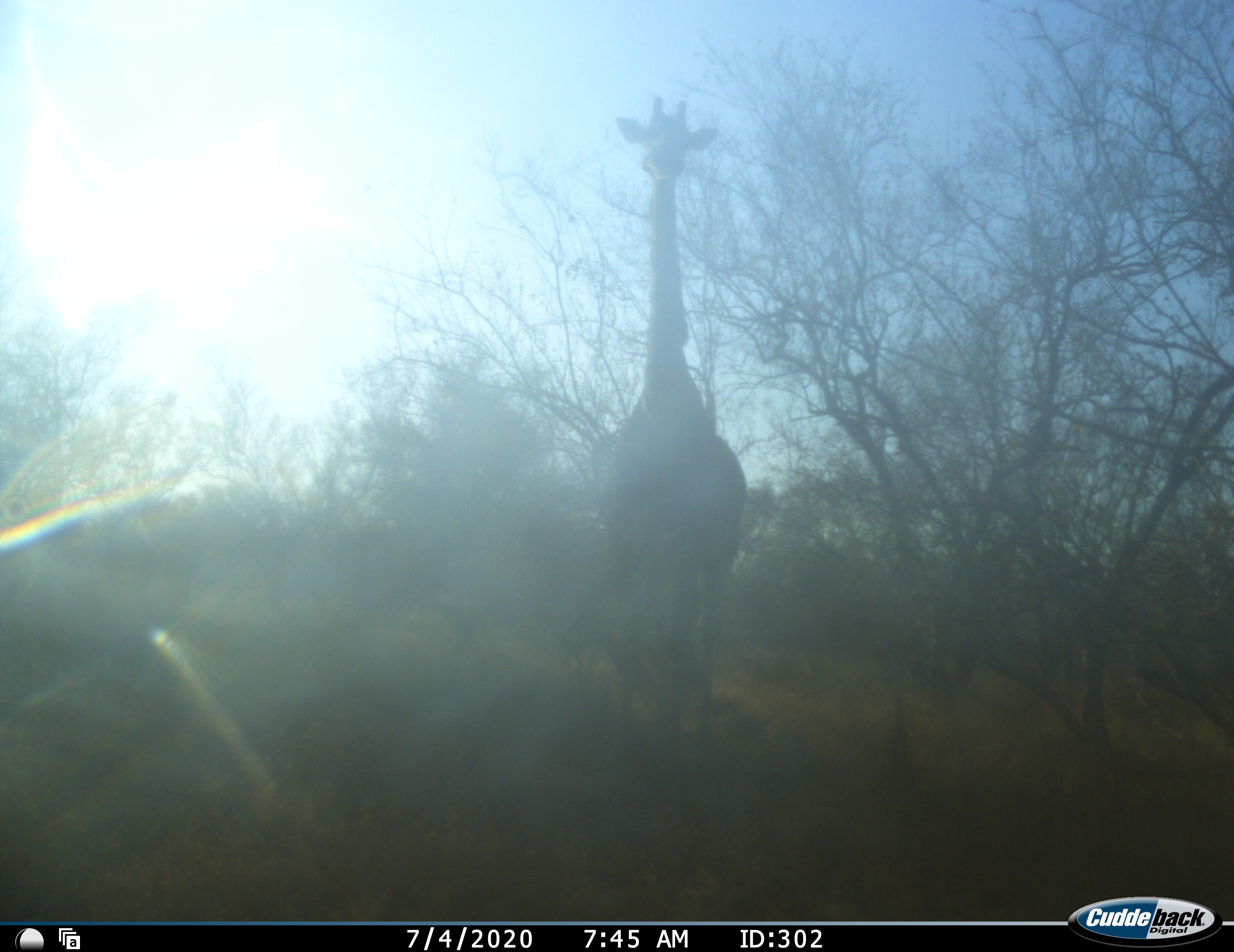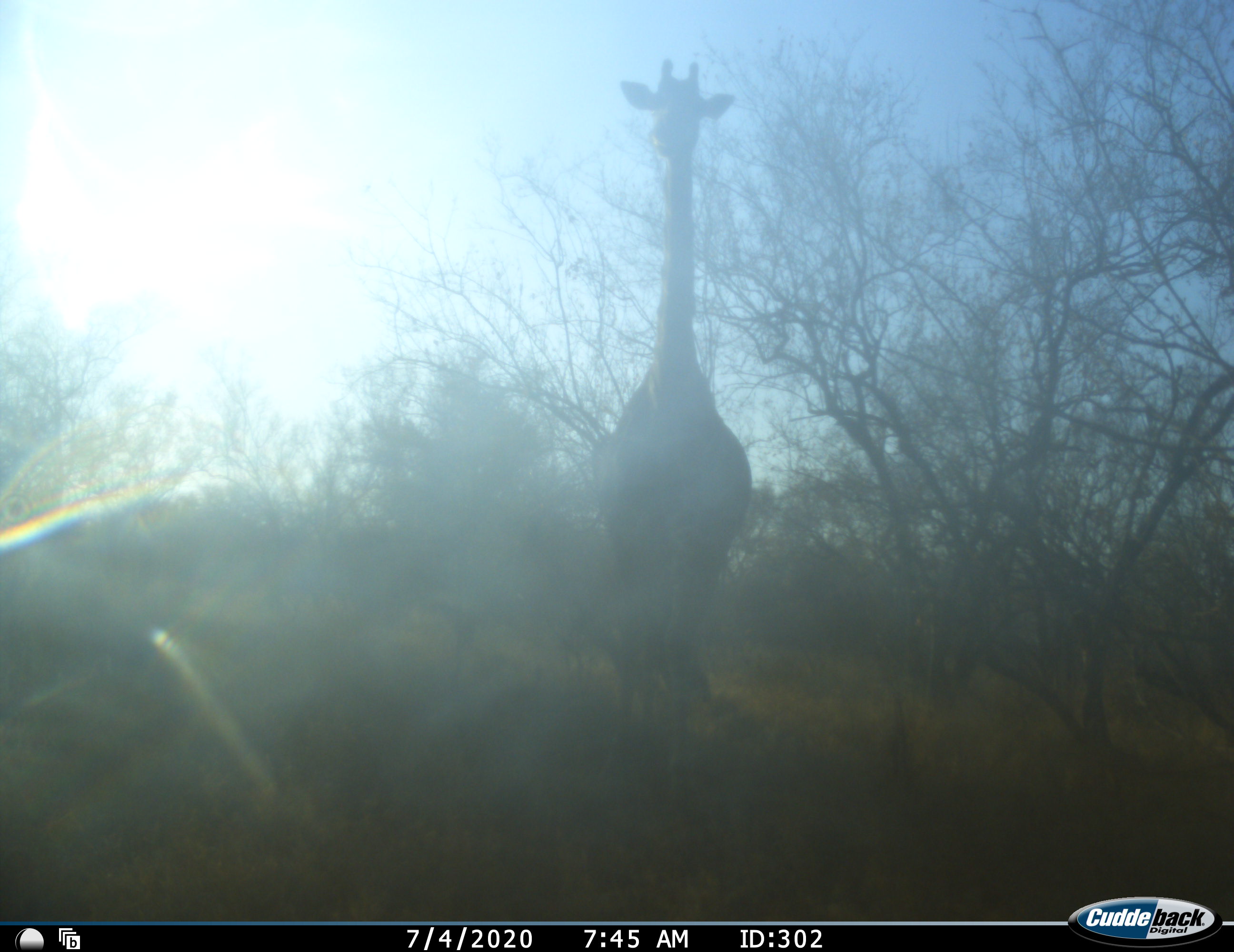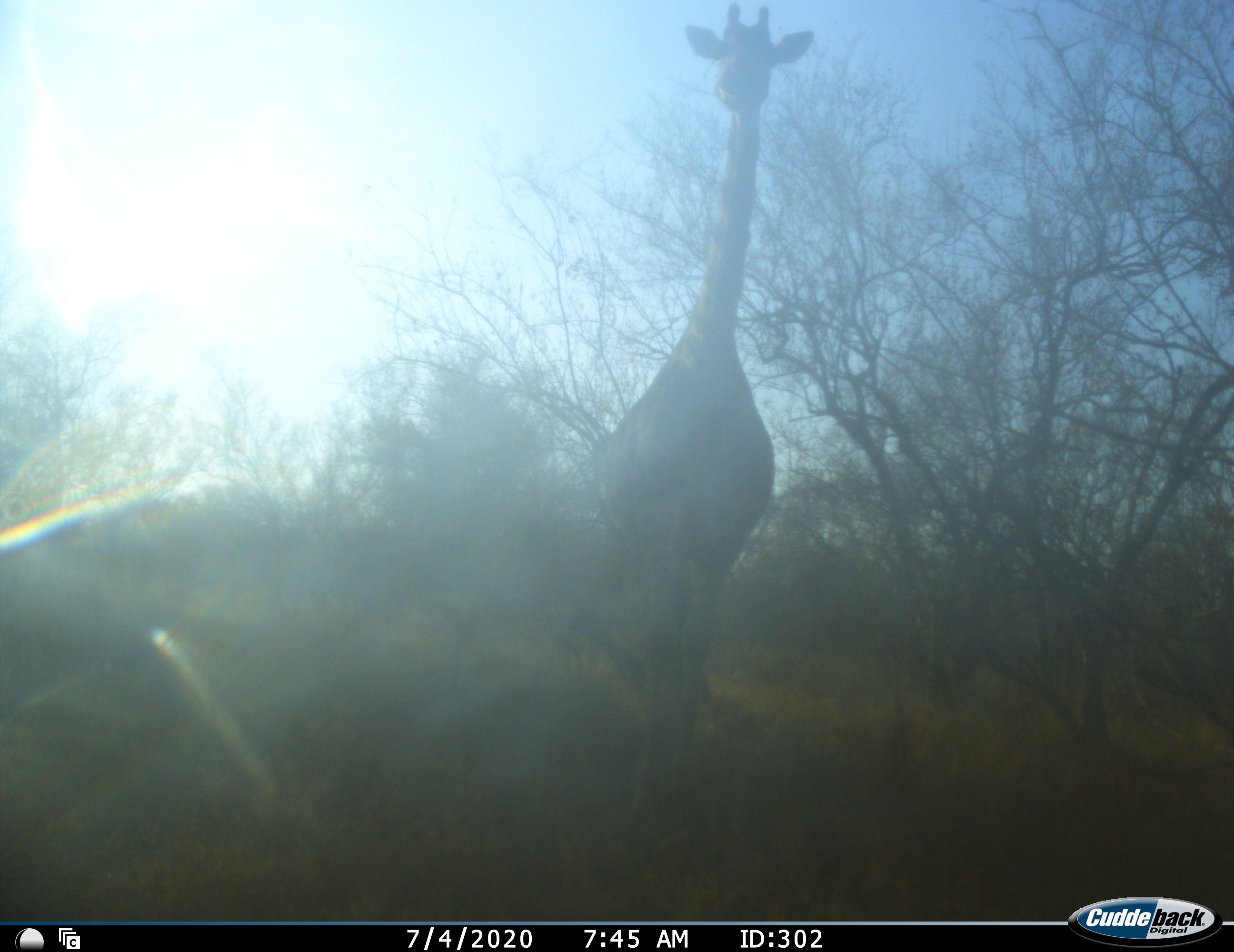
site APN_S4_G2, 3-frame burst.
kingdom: Animalia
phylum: Chordata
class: Mammalia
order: Artiodactyla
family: Giraffidae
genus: Giraffa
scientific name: Giraffa camelopardalis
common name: giraffe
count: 1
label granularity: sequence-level